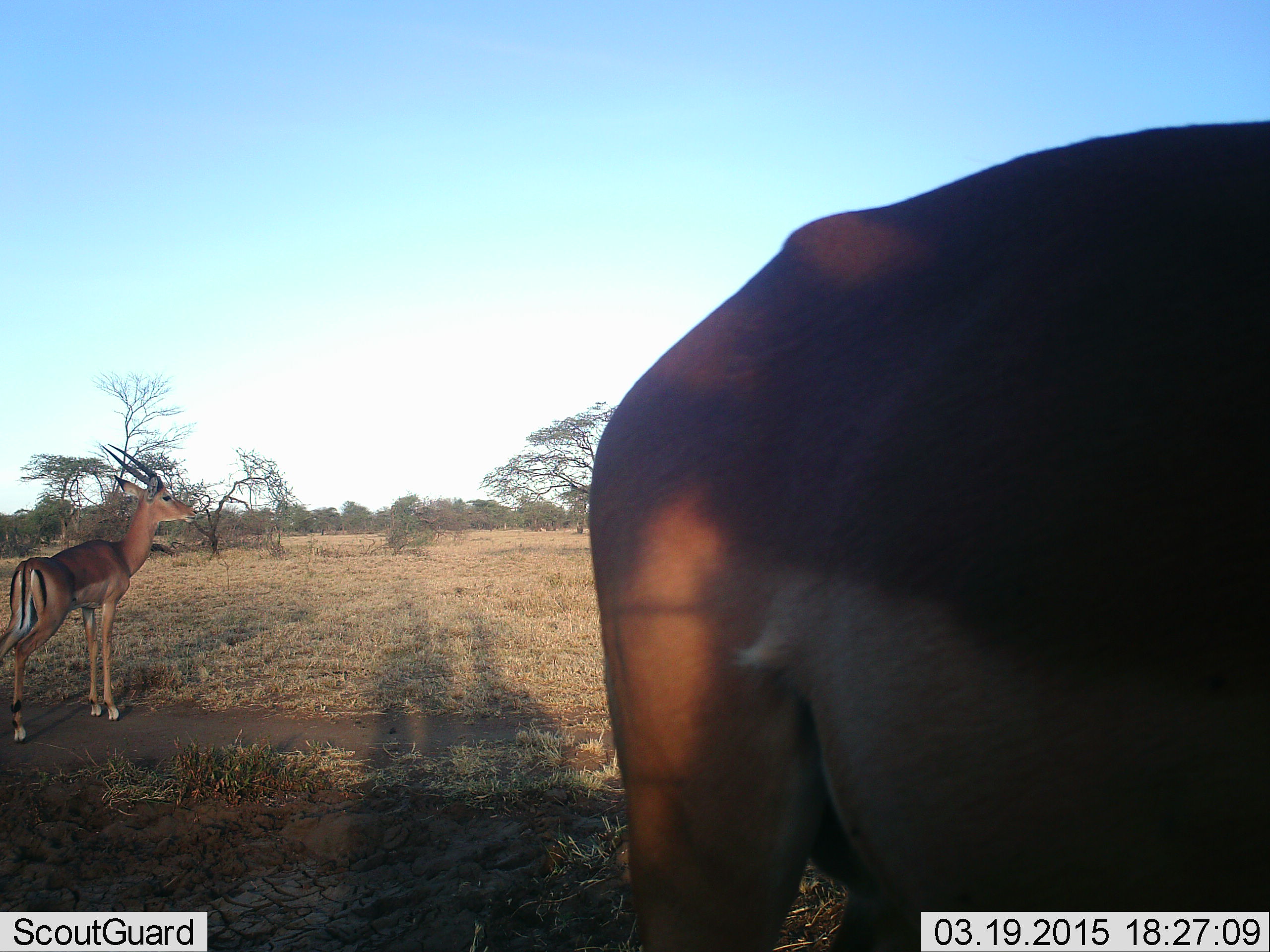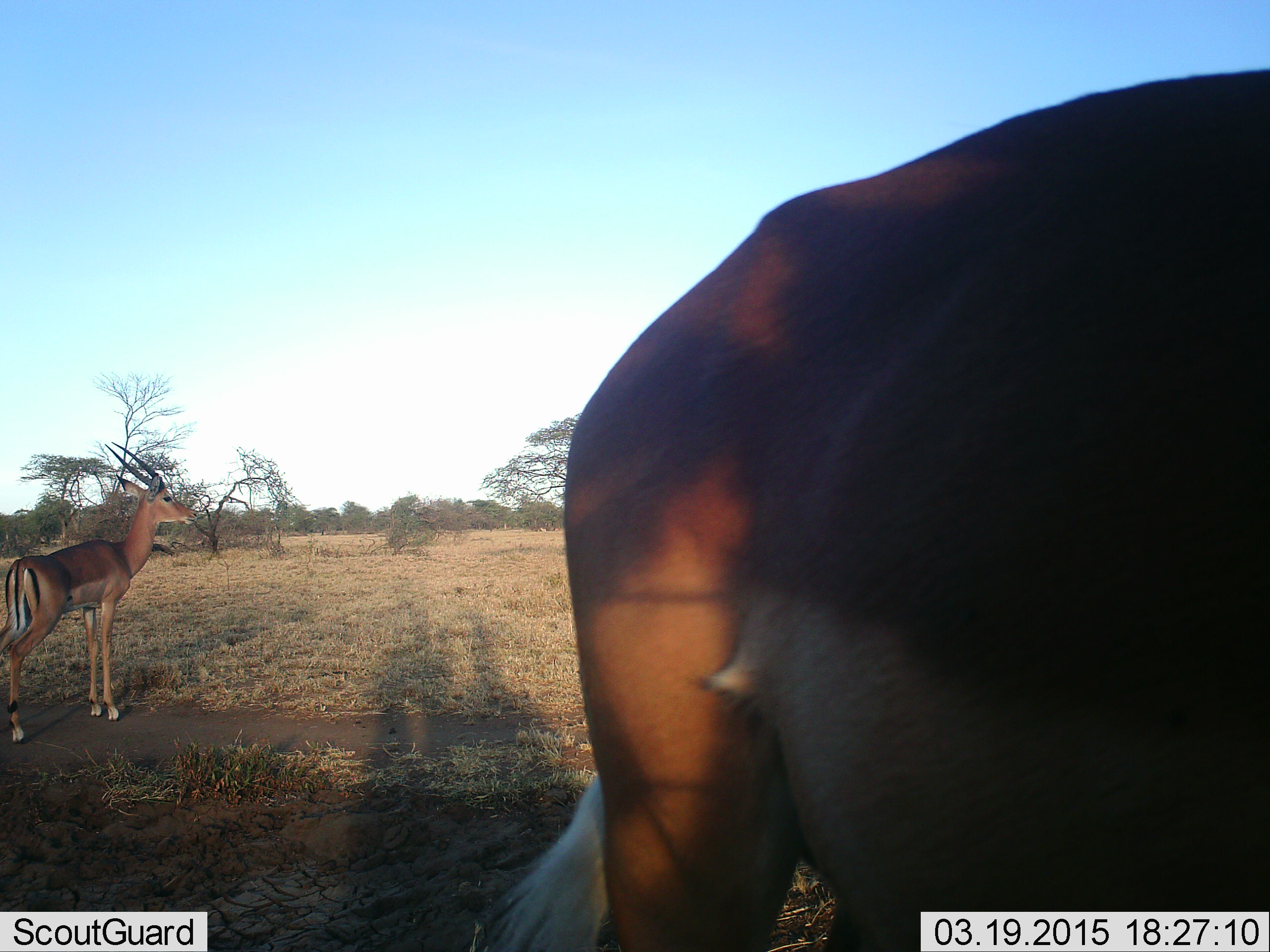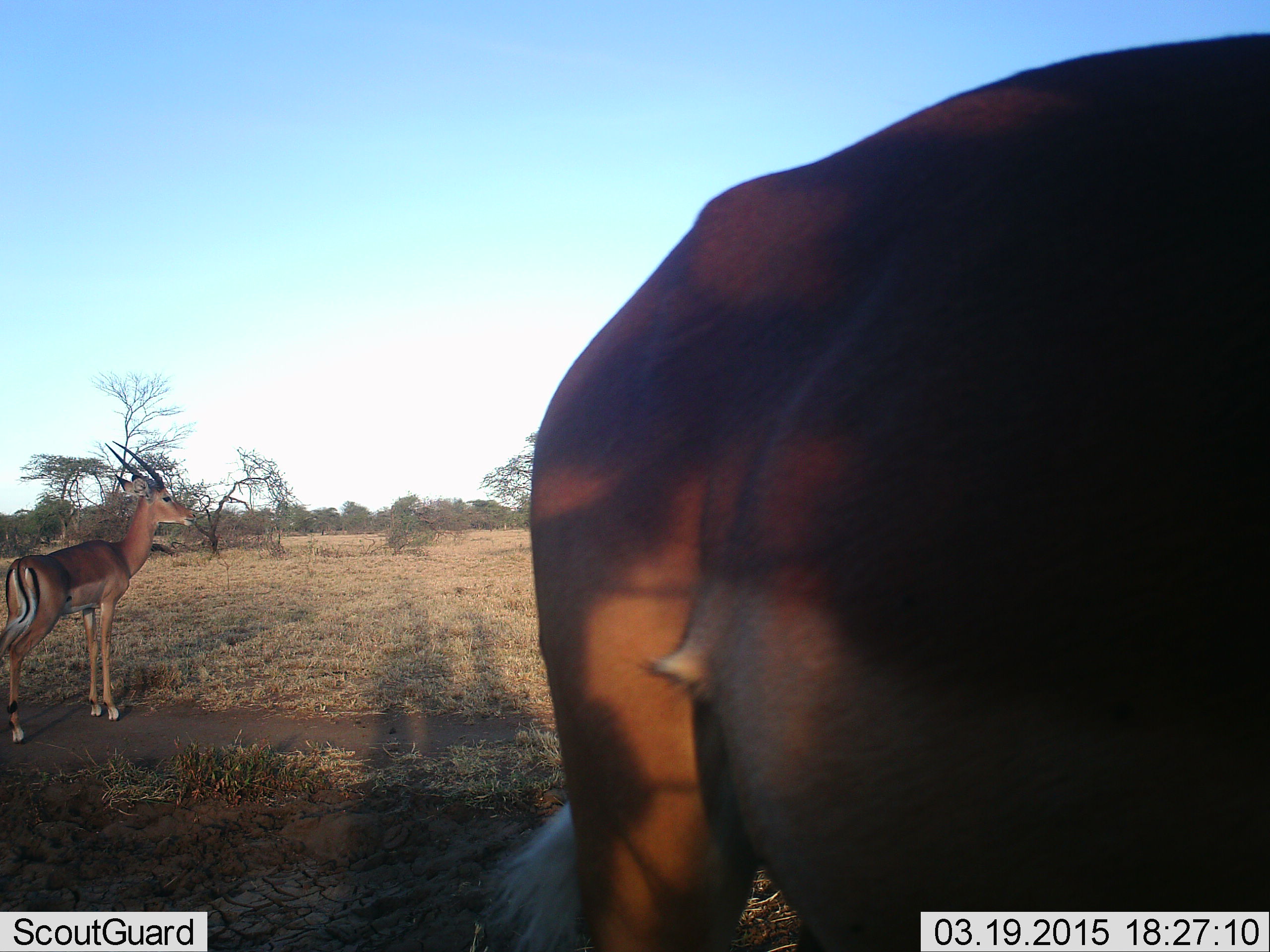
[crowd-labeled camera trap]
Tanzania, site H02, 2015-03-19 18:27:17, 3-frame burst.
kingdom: Animalia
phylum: Chordata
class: Mammalia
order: Artiodactyla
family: Bovidae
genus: Aepyceros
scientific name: Aepyceros melampus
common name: impala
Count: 2.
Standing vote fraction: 100%.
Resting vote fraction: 0%.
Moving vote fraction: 10%.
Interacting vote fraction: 0%.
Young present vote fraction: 0%.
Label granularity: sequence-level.